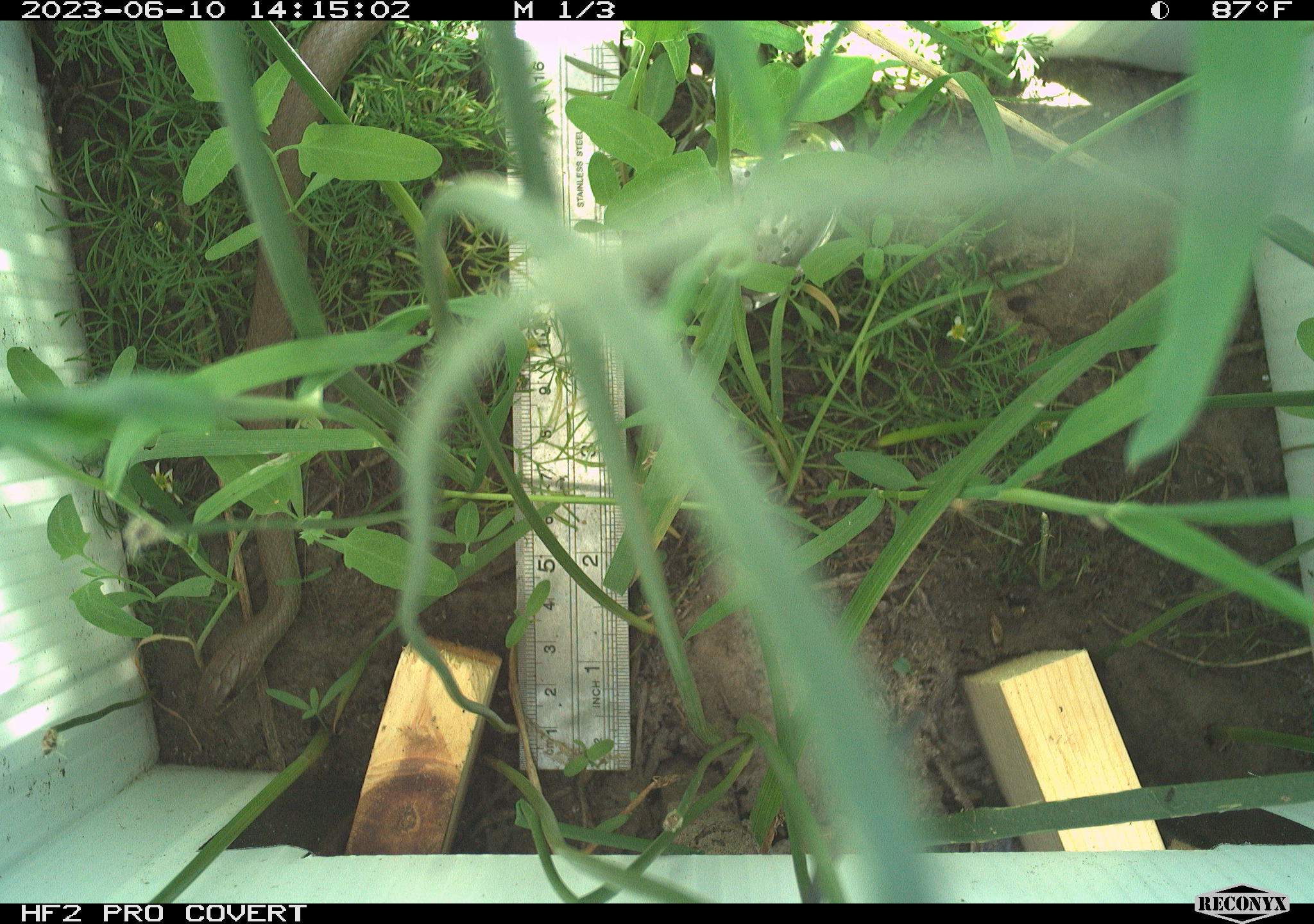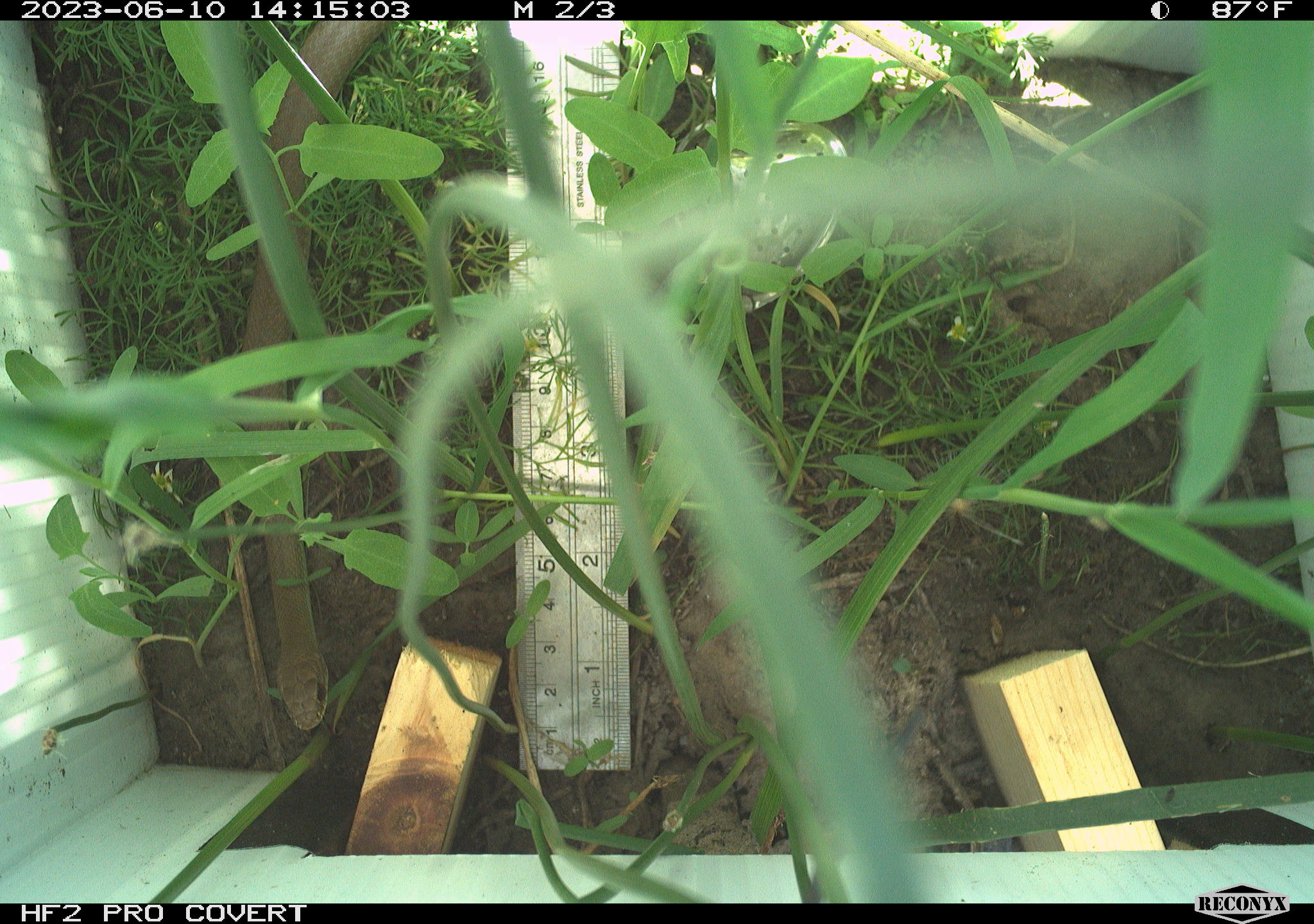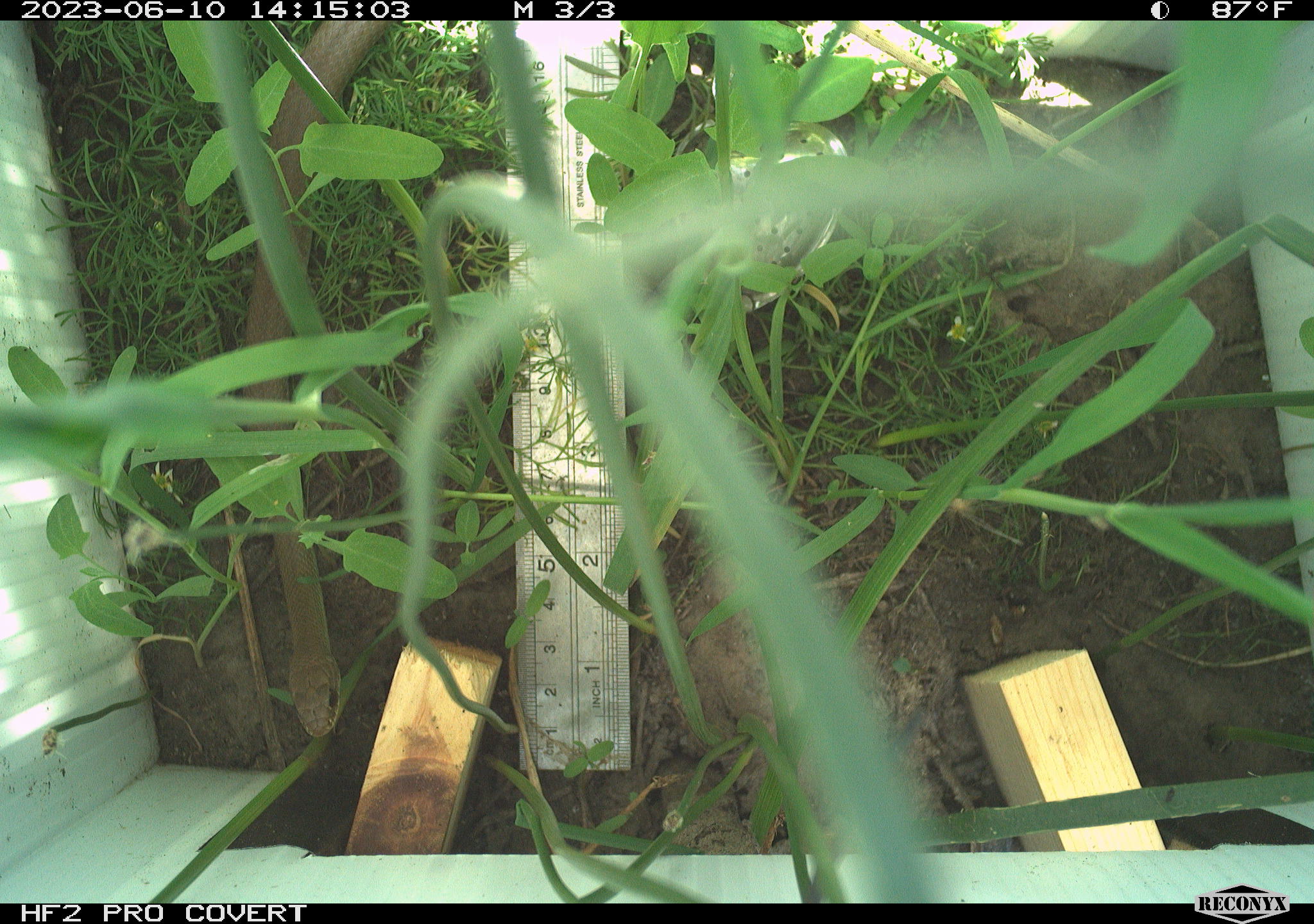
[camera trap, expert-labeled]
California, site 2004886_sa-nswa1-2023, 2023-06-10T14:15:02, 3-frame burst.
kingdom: Animalia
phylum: Chordata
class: Reptilia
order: Squamata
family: Colubridae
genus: Coluber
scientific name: Coluber constrictor mormon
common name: western yellow-bellied racer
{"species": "western yellow-bellied racer (Coluber constrictor mormon)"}